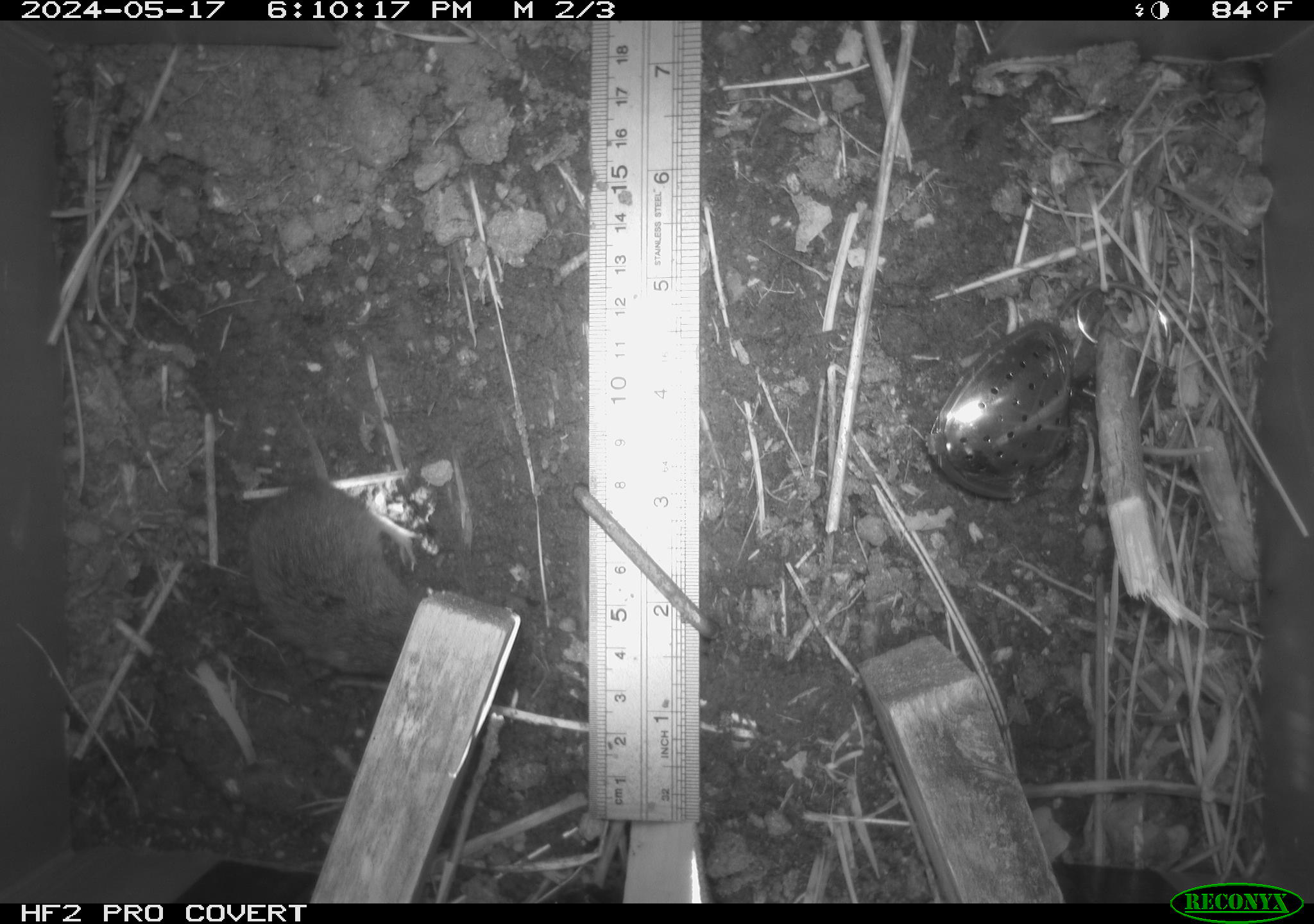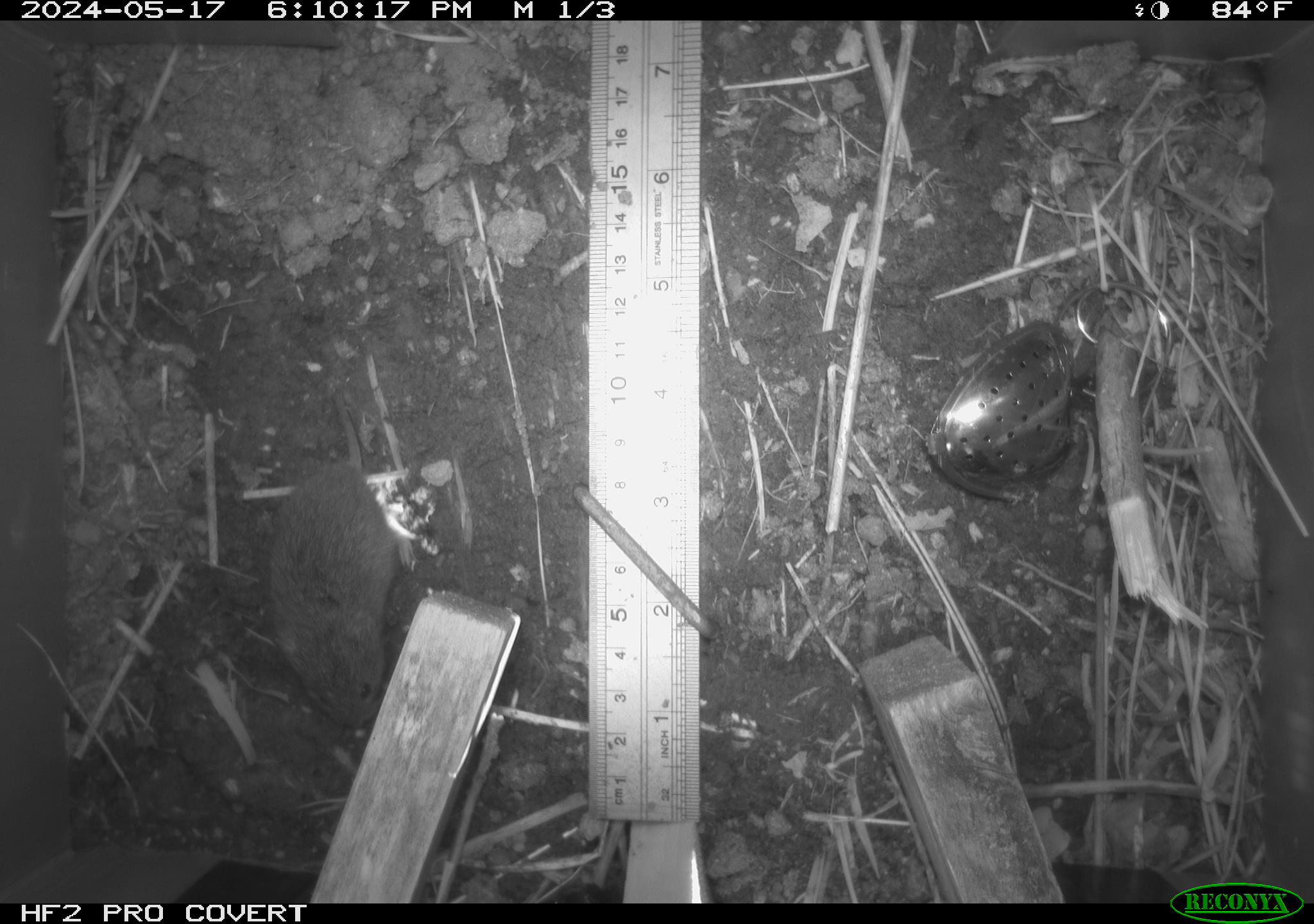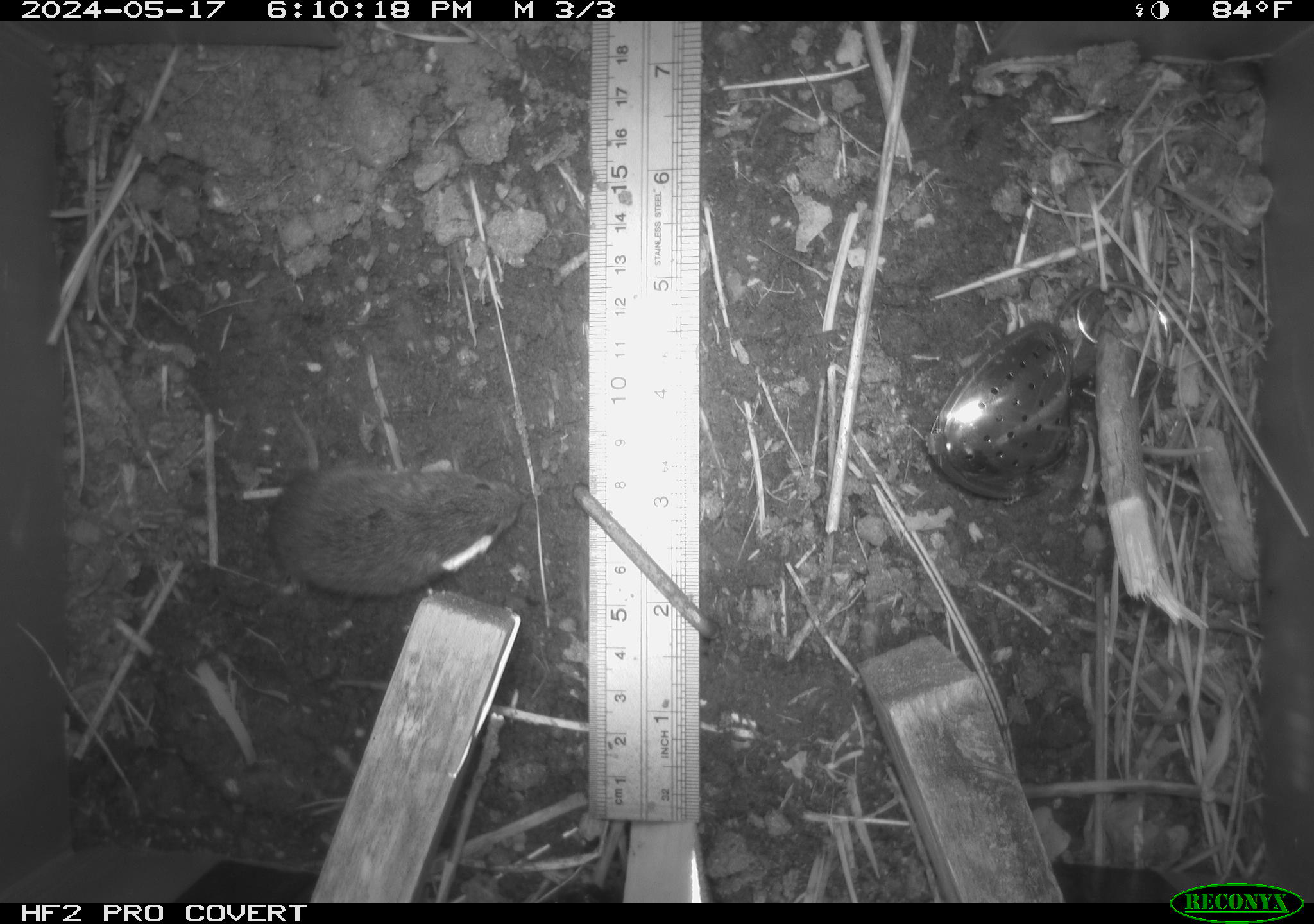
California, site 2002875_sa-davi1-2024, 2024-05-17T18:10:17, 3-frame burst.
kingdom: Animalia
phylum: Chordata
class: Mammalia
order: Rodentia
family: Cricetidae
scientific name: Arvicolinae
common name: voles, lemmings, and muskrats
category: arvicolinae subfamily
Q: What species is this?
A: Arvicolinae subfamily (voles, lemmings, and muskrats) (Arvicolinae).